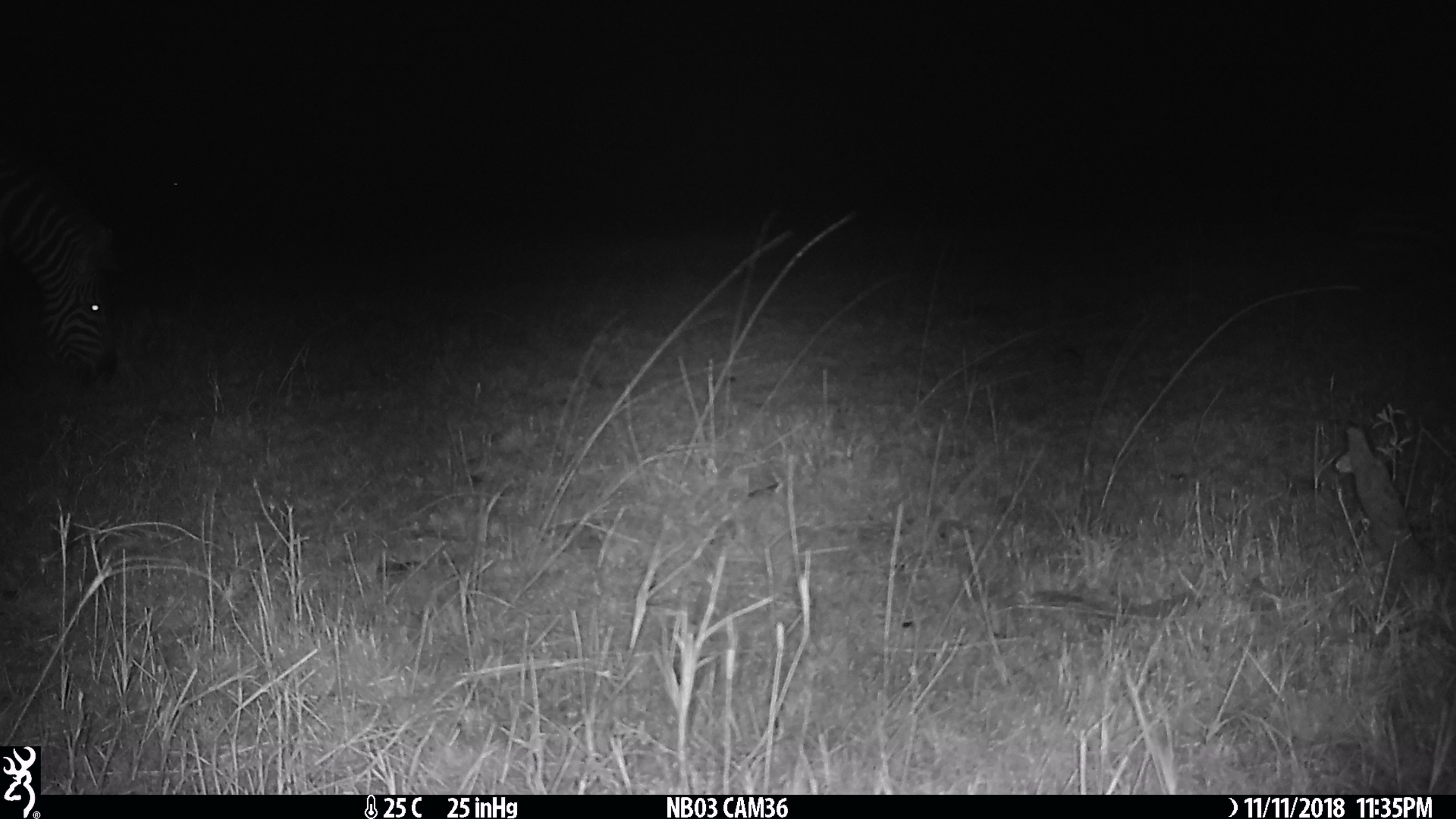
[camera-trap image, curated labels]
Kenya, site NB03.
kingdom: Animalia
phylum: Chordata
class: Mammalia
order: Perissodactyla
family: Equidae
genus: Equus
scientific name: Equus quagga burchellii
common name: burchell's zebra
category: zebra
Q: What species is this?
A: Zebra (burchell's zebra) (Equus quagga burchellii).